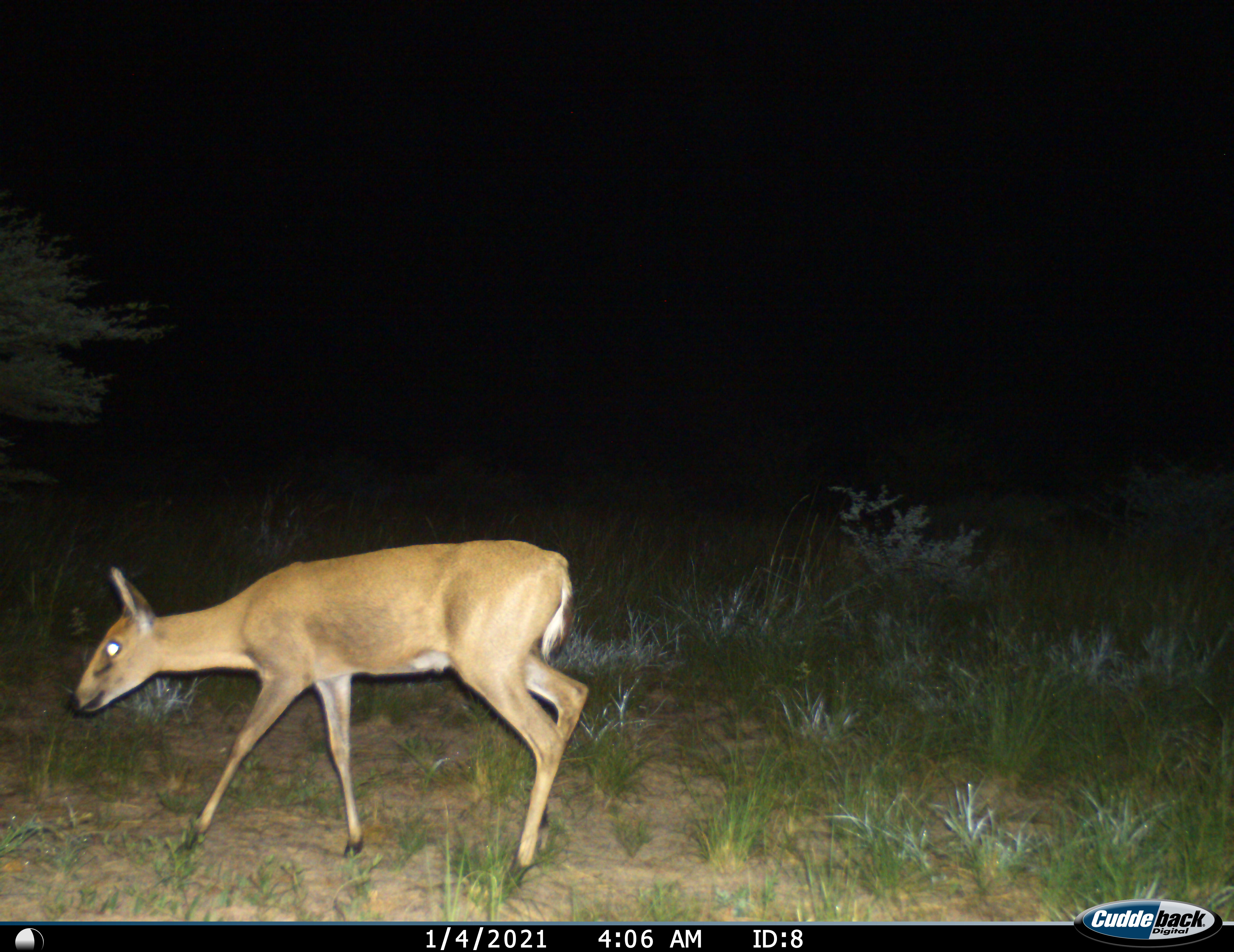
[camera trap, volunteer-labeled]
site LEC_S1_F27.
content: unidentified animal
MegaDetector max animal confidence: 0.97